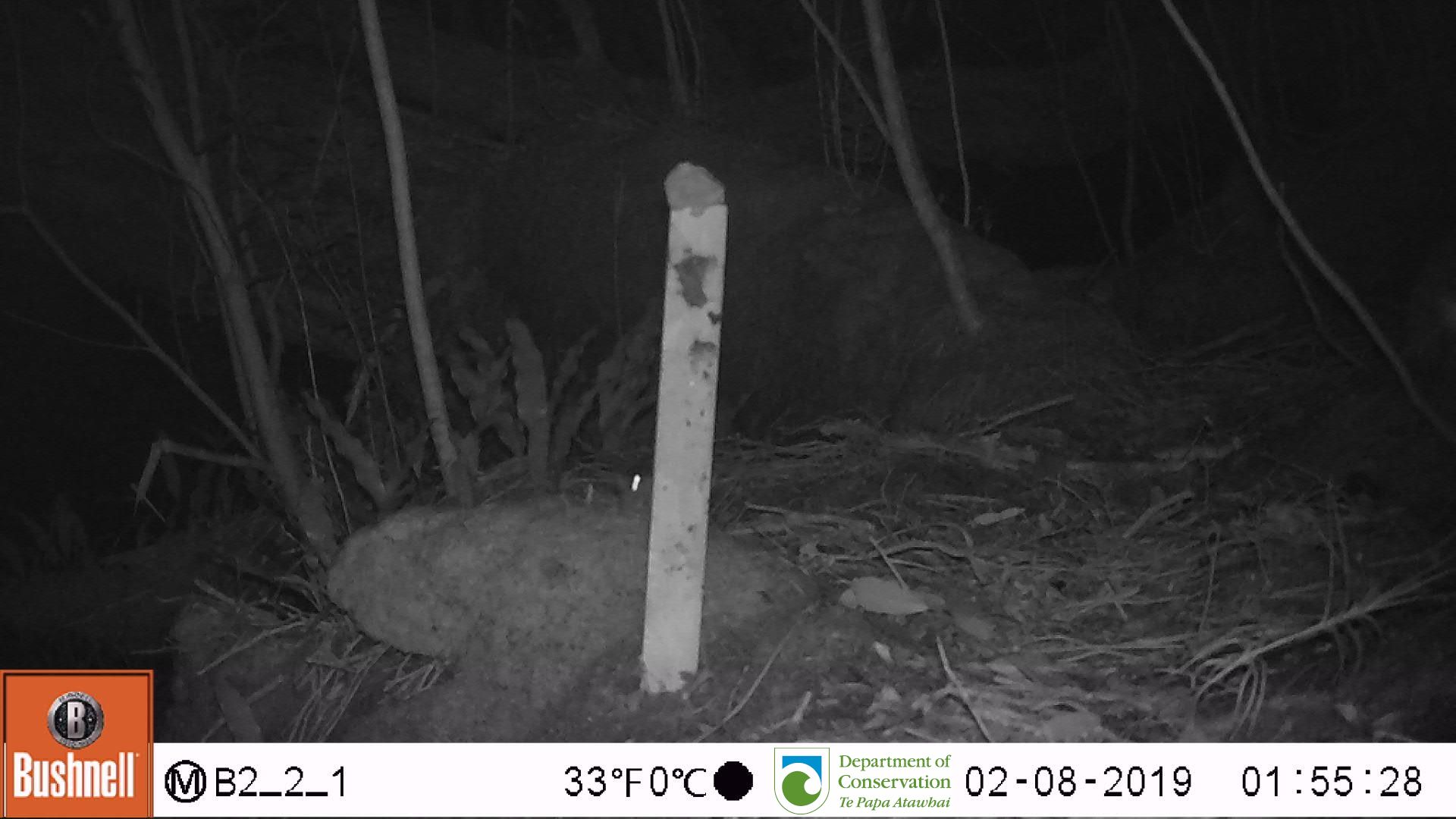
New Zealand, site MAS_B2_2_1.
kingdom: Animalia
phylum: Chordata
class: Mammalia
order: Rodentia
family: Muridae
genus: Mus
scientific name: Mus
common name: mouse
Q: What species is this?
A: Mouse (Mus).